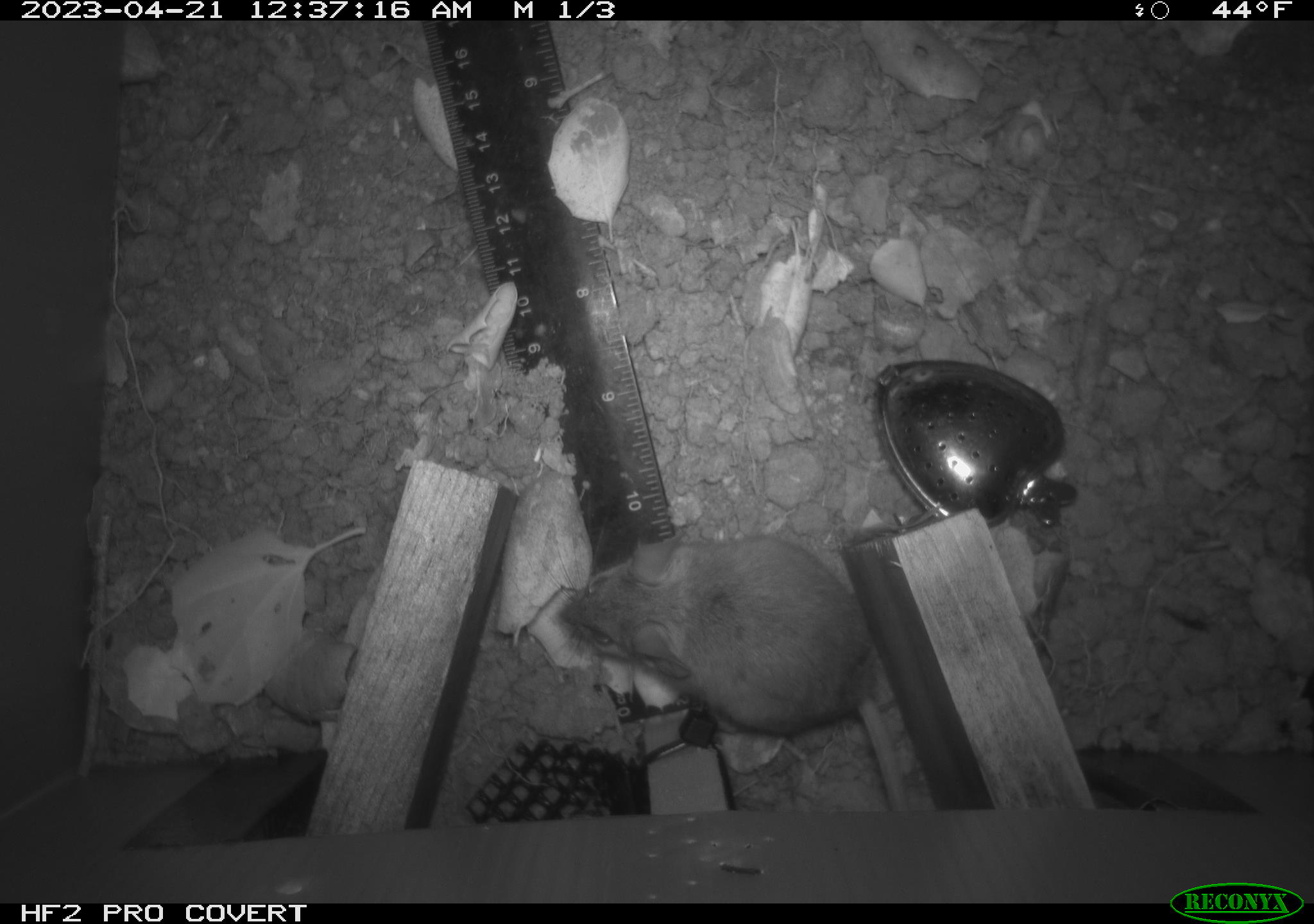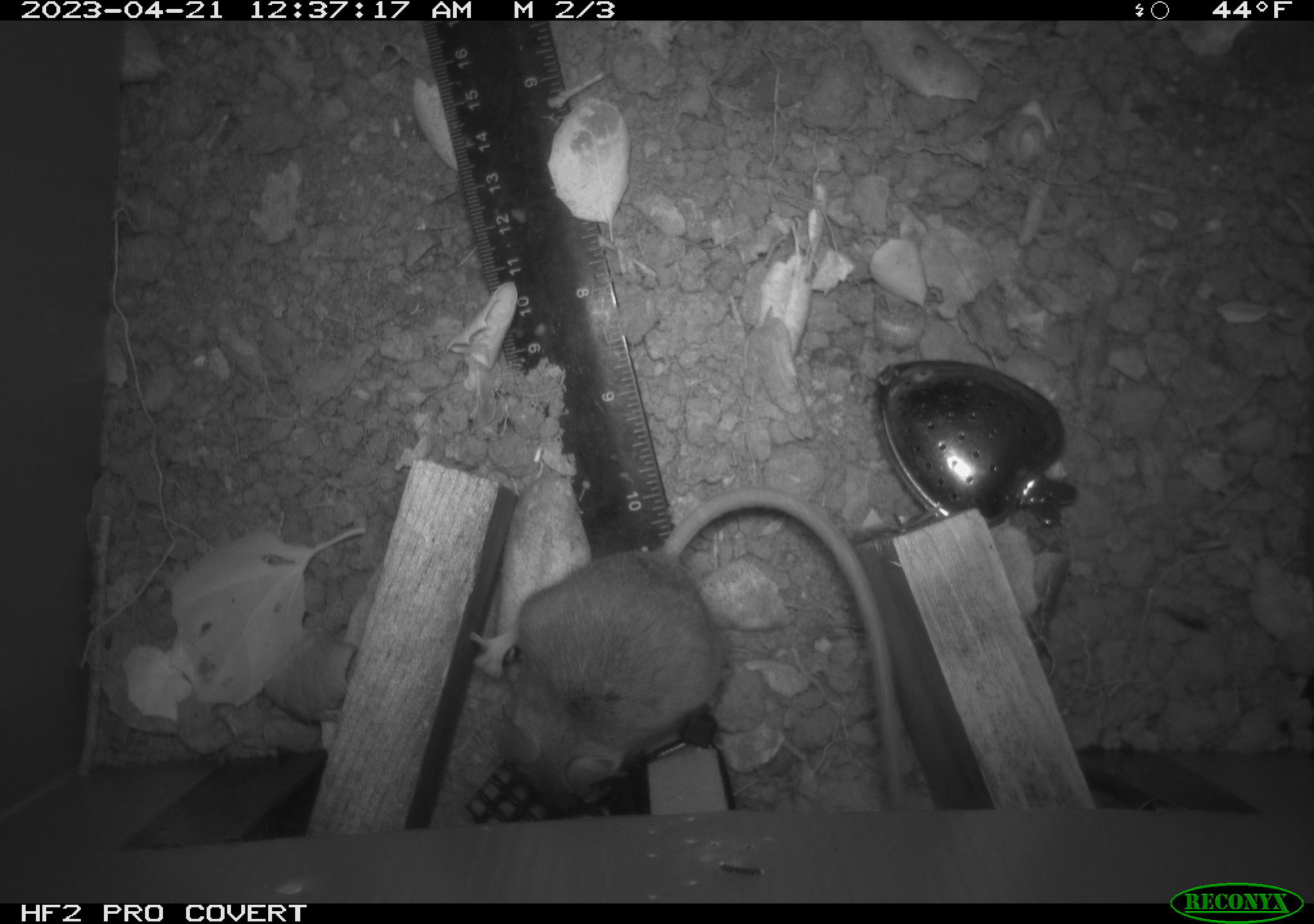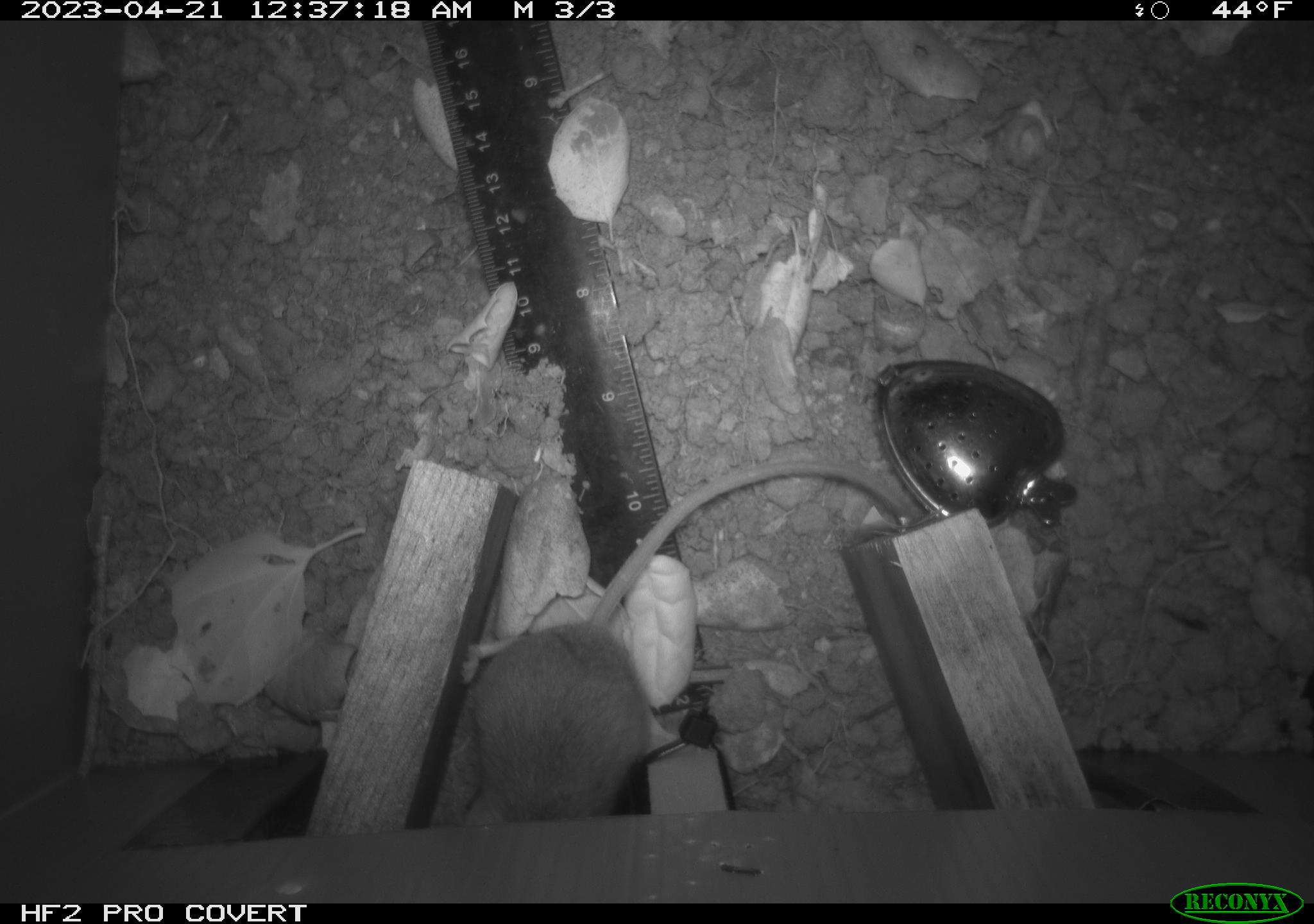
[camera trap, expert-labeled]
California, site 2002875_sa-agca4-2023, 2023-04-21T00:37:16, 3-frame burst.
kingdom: Animalia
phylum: Chordata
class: Mammalia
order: Rodentia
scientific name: Rodentia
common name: mouse species